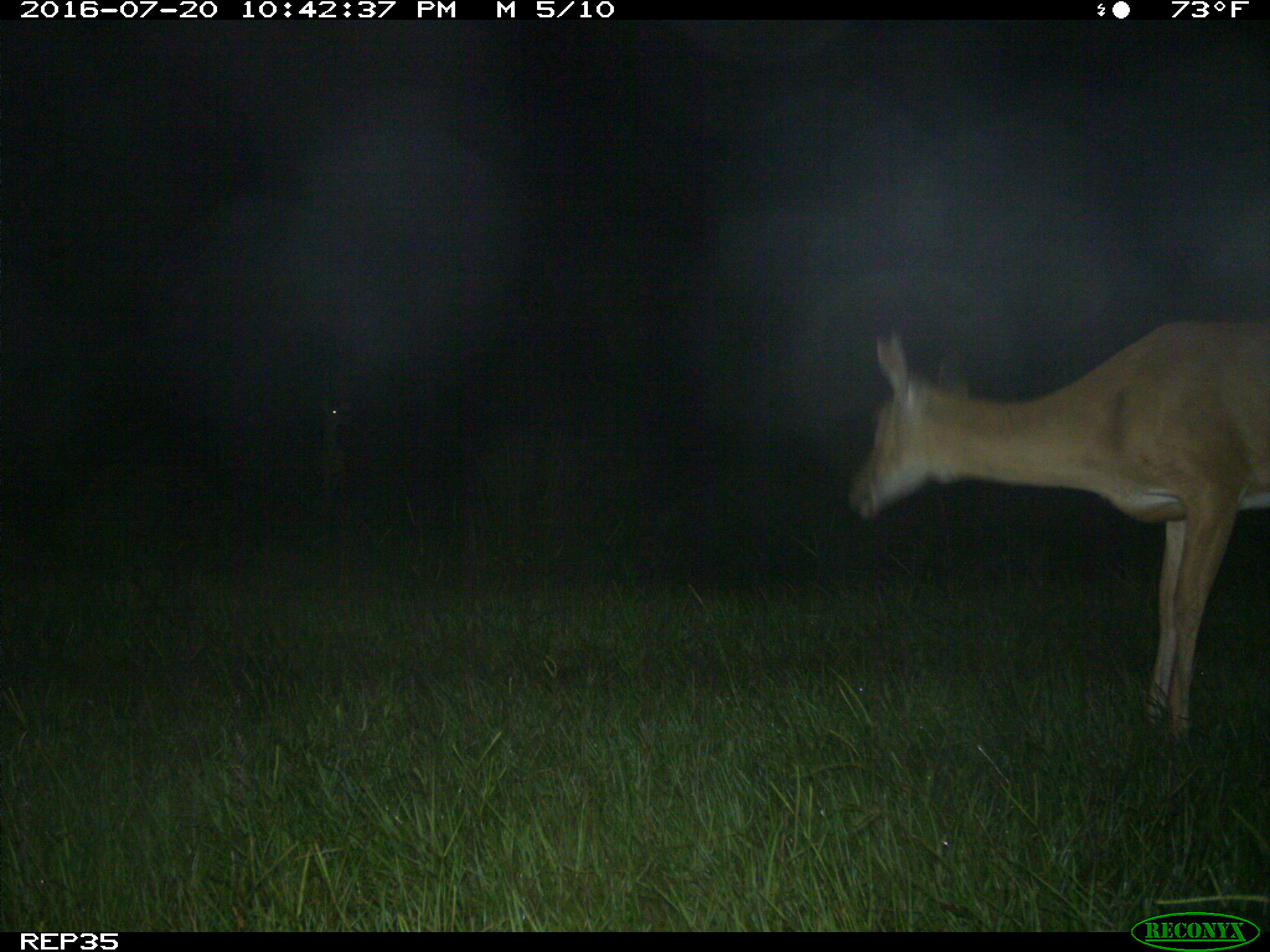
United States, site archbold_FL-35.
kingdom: Animalia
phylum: Chordata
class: Mammalia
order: Artiodactyla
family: Cervidae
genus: Odocoileus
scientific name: Odocoileus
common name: deer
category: unidentified deer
Unidentified deer (deer) (Odocoileus).